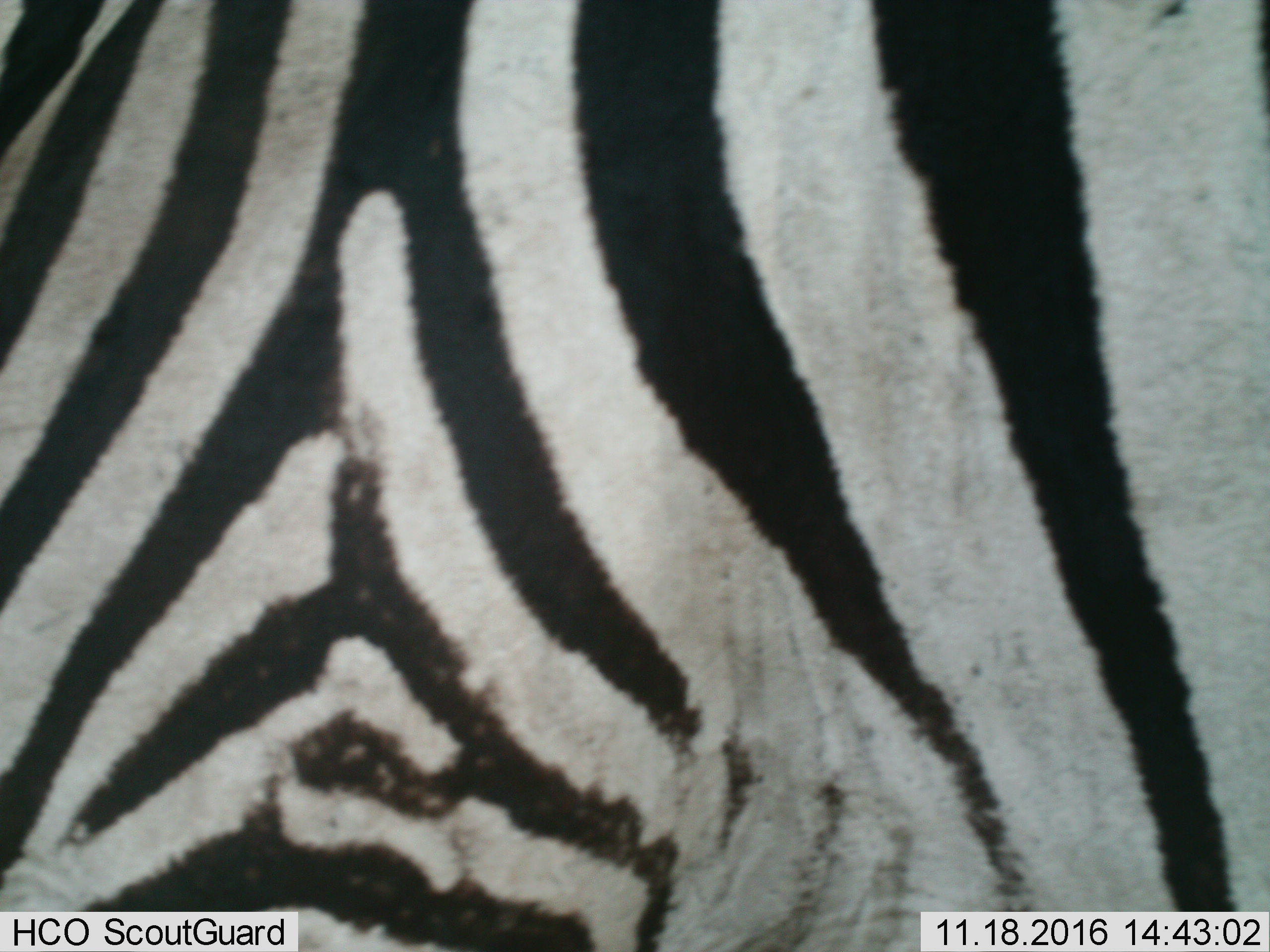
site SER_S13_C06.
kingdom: Animalia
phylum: Chordata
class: Mammalia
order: Perissodactyla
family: Equidae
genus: Equus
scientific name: Equus quagga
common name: plains zebra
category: zebraplains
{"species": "zebraplains (plains zebra) (Equus quagga)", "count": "1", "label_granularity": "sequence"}